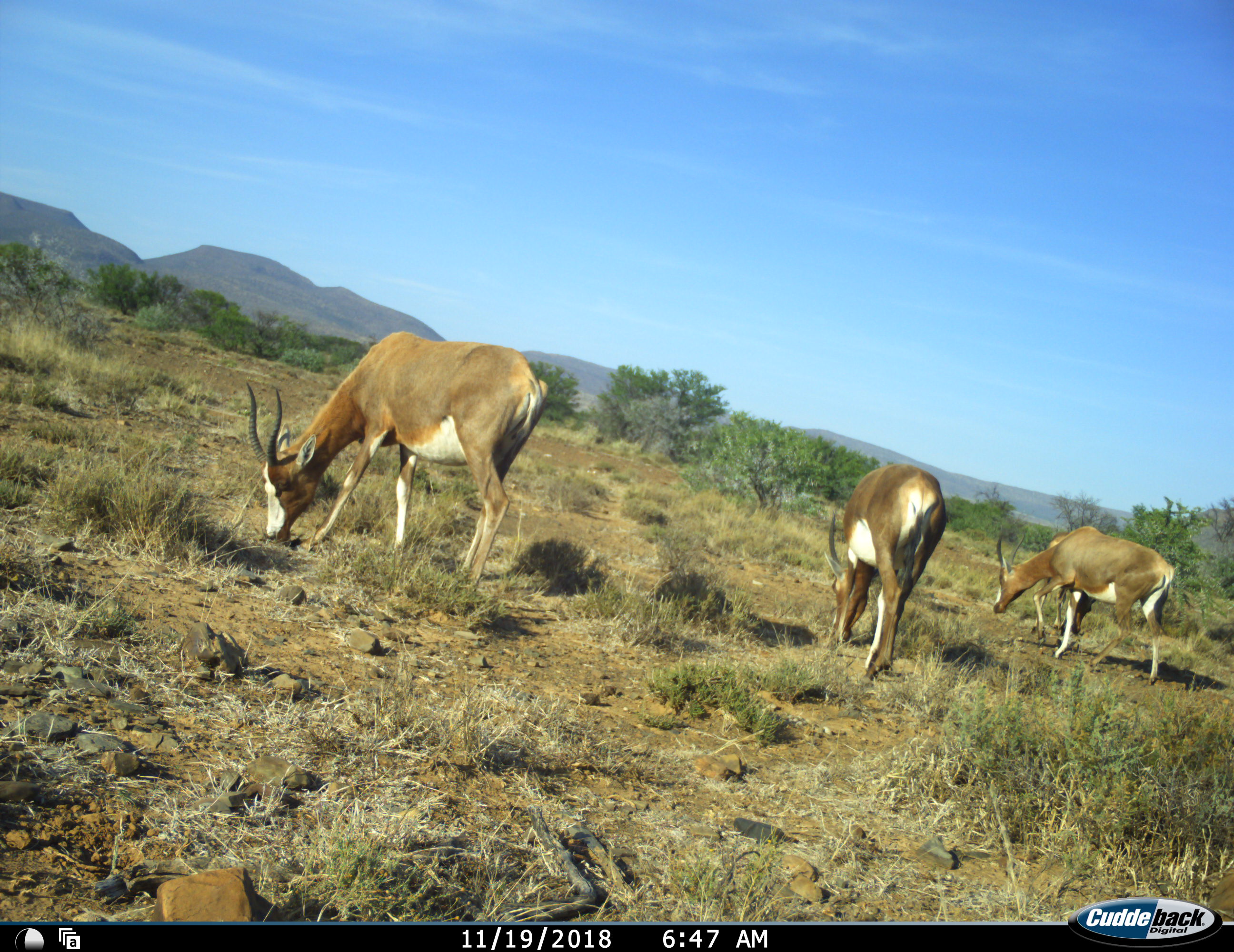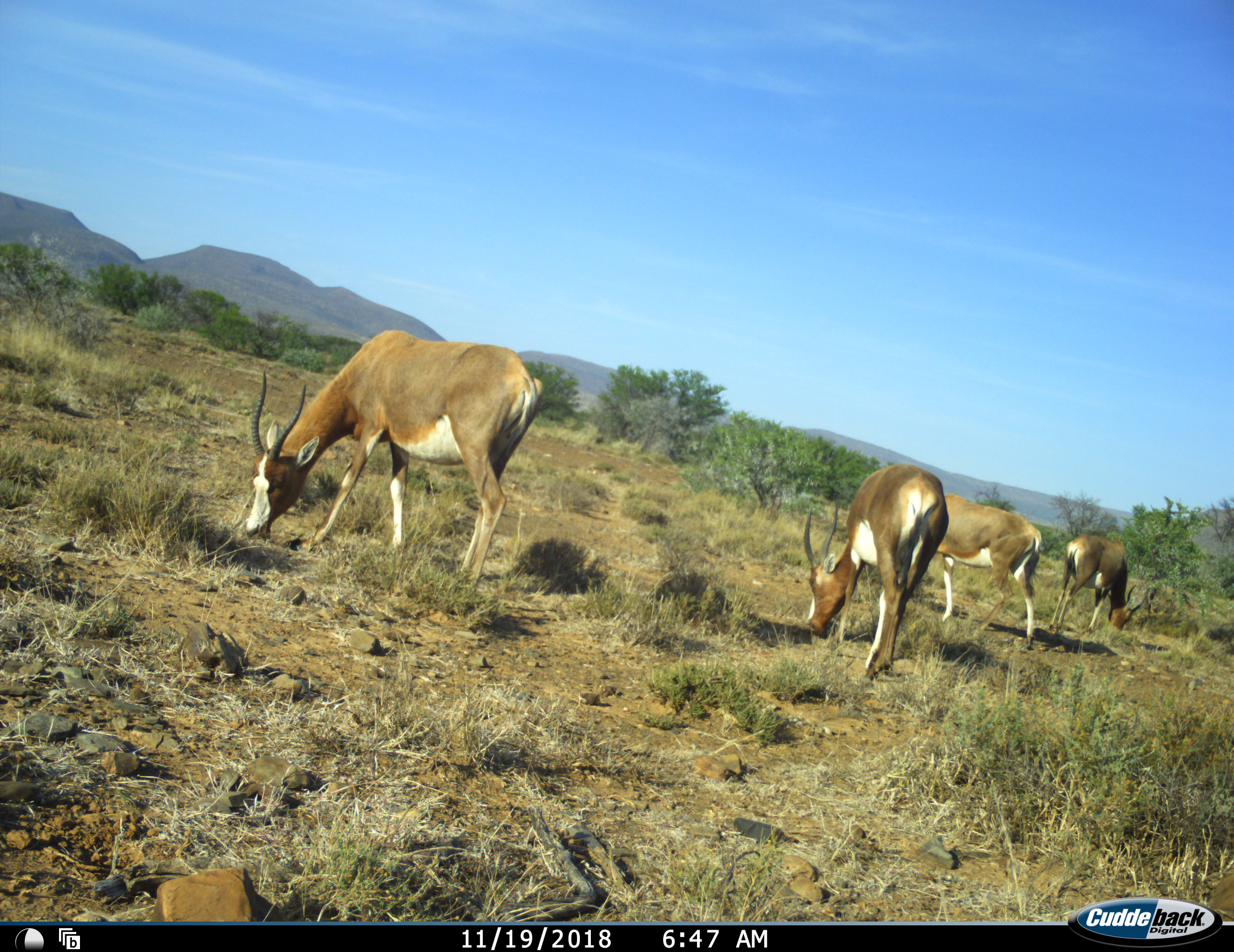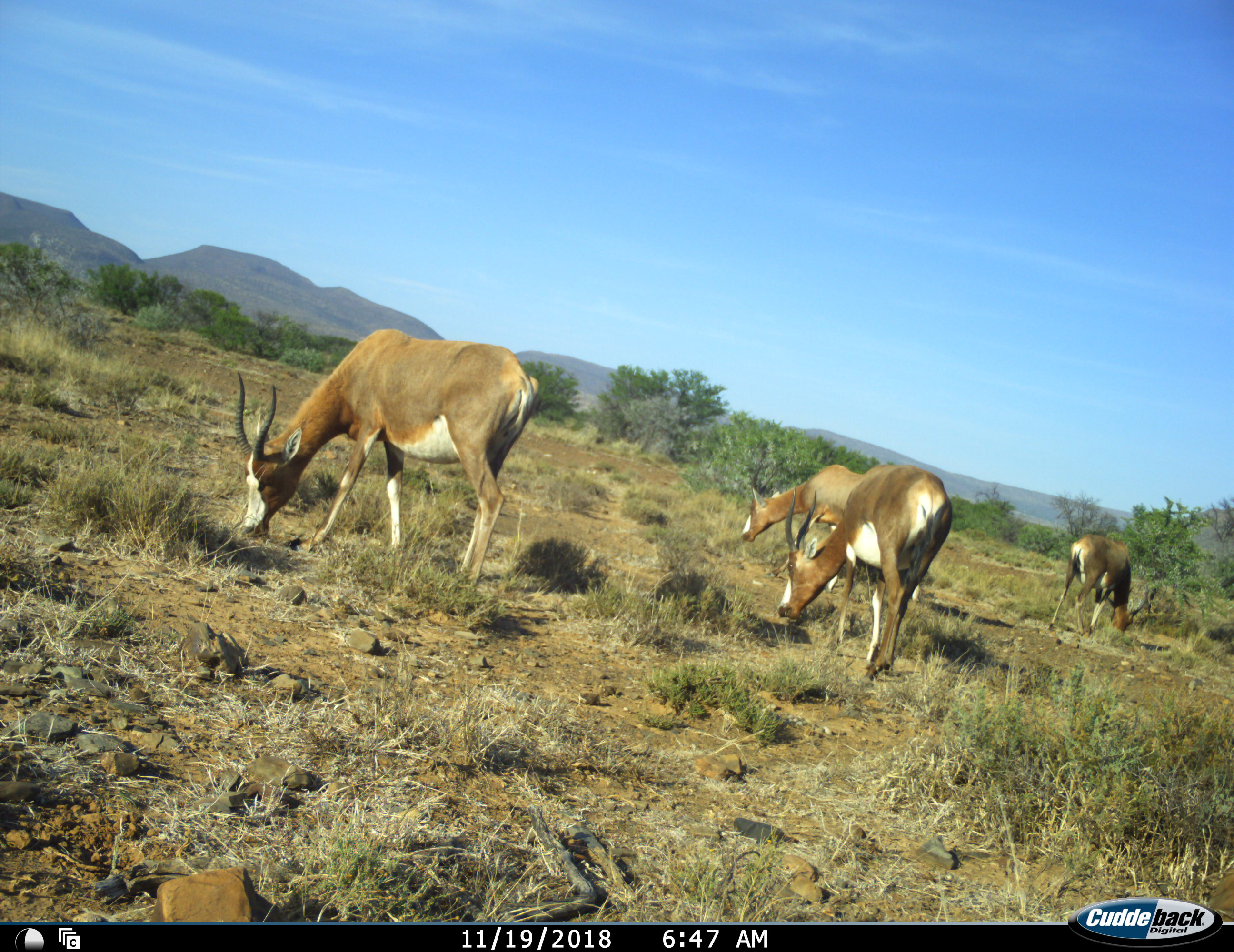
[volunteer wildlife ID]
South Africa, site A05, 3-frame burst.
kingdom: Animalia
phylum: Chordata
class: Mammalia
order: Artiodactyla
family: Bovidae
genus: Damaliscus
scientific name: Damaliscus pygargus phillipsi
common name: blesbok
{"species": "blesbok (Damaliscus pygargus phillipsi)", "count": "4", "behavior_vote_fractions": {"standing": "20%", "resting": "0%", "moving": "60%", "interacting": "0%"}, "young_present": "0%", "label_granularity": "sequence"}